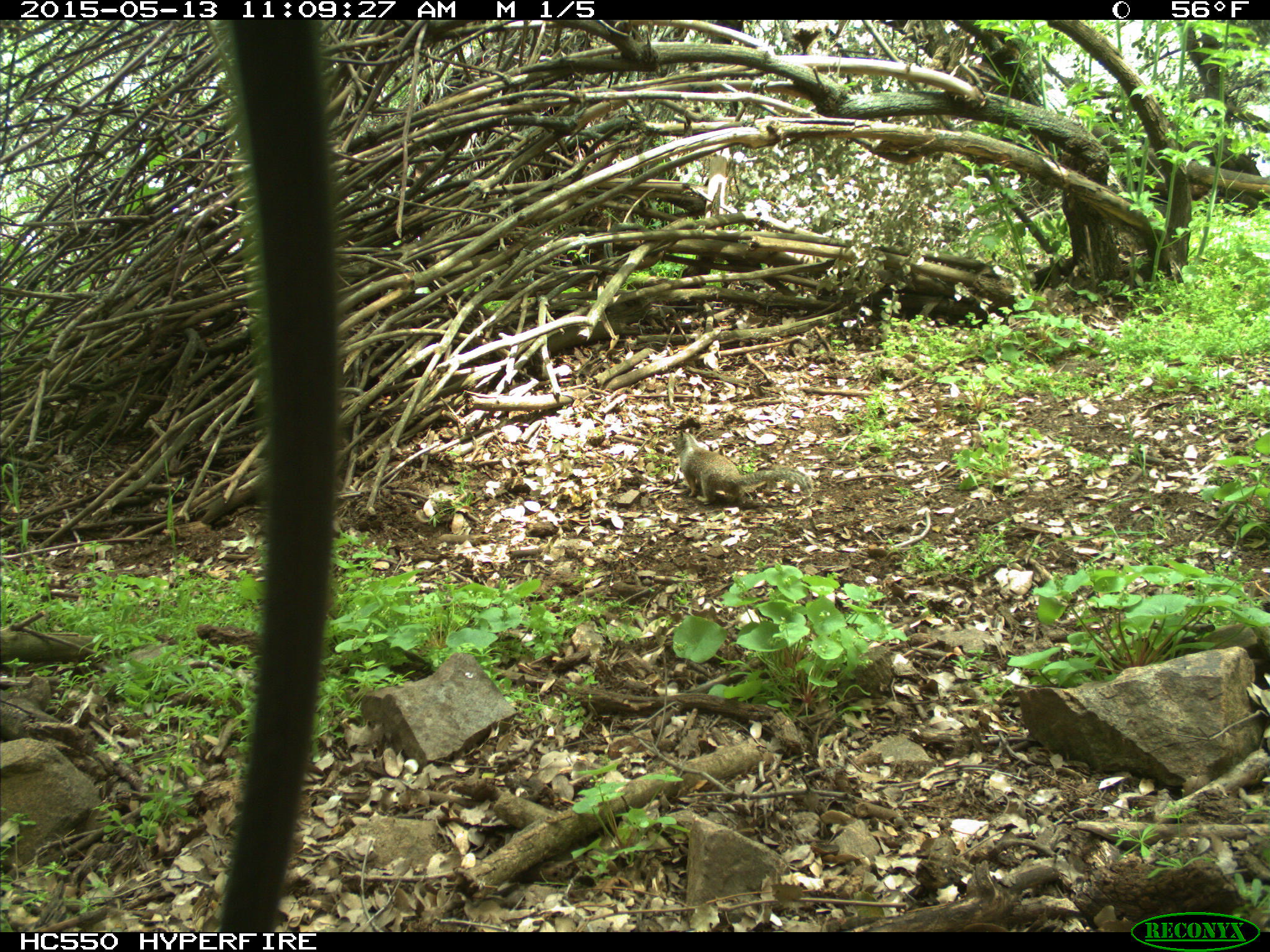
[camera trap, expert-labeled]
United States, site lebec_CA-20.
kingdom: Animalia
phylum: Chordata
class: Mammalia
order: Rodentia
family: Sciuridae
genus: Otospermophilus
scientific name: Otospermophilus beecheyi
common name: california ground squirrel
Otospermophilus beecheyi (california ground squirrel).